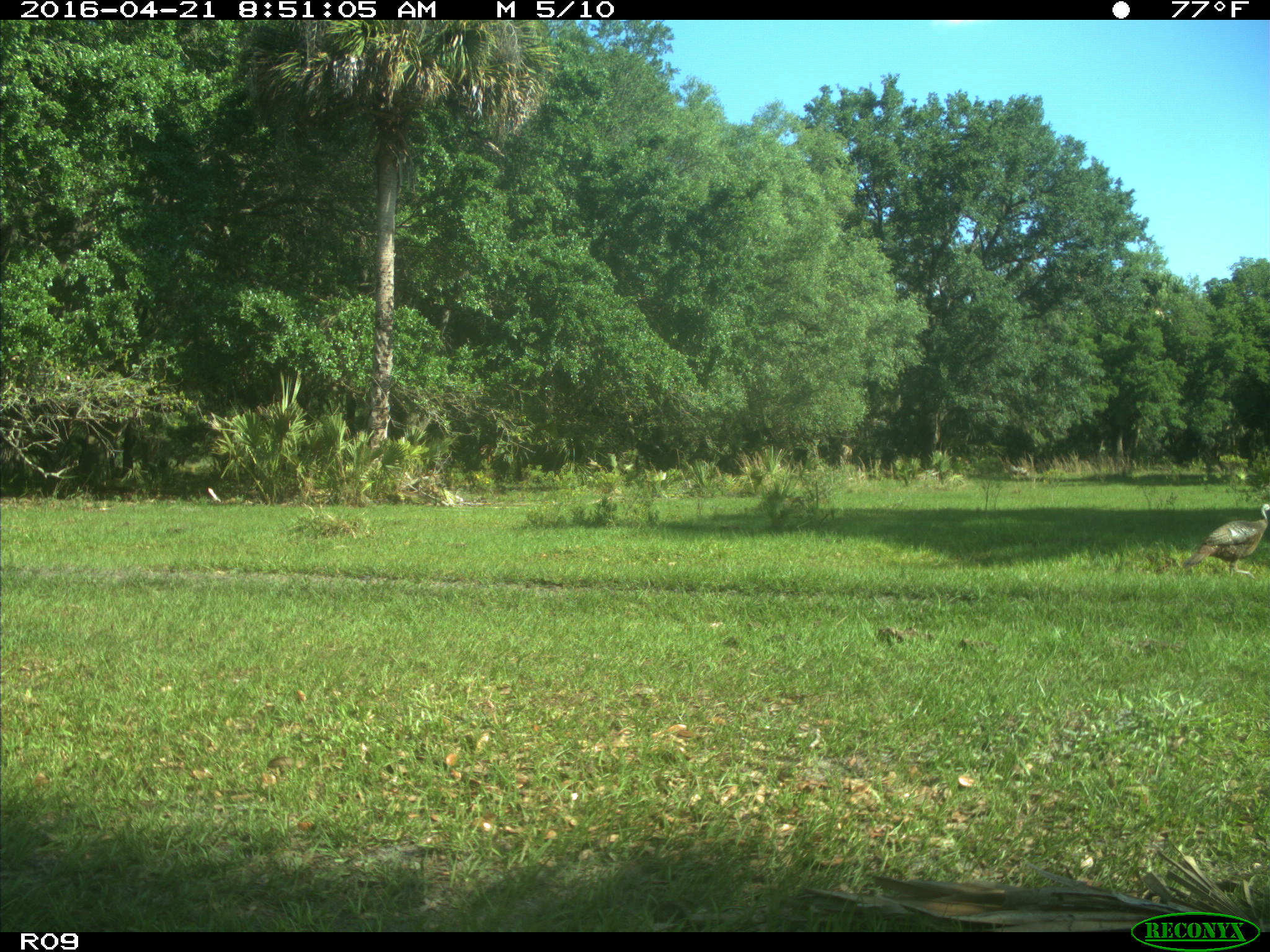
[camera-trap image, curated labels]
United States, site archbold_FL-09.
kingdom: Animalia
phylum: Chordata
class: Aves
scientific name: Aves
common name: birds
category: unidentified bird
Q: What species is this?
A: Unidentified bird (birds) (Aves).